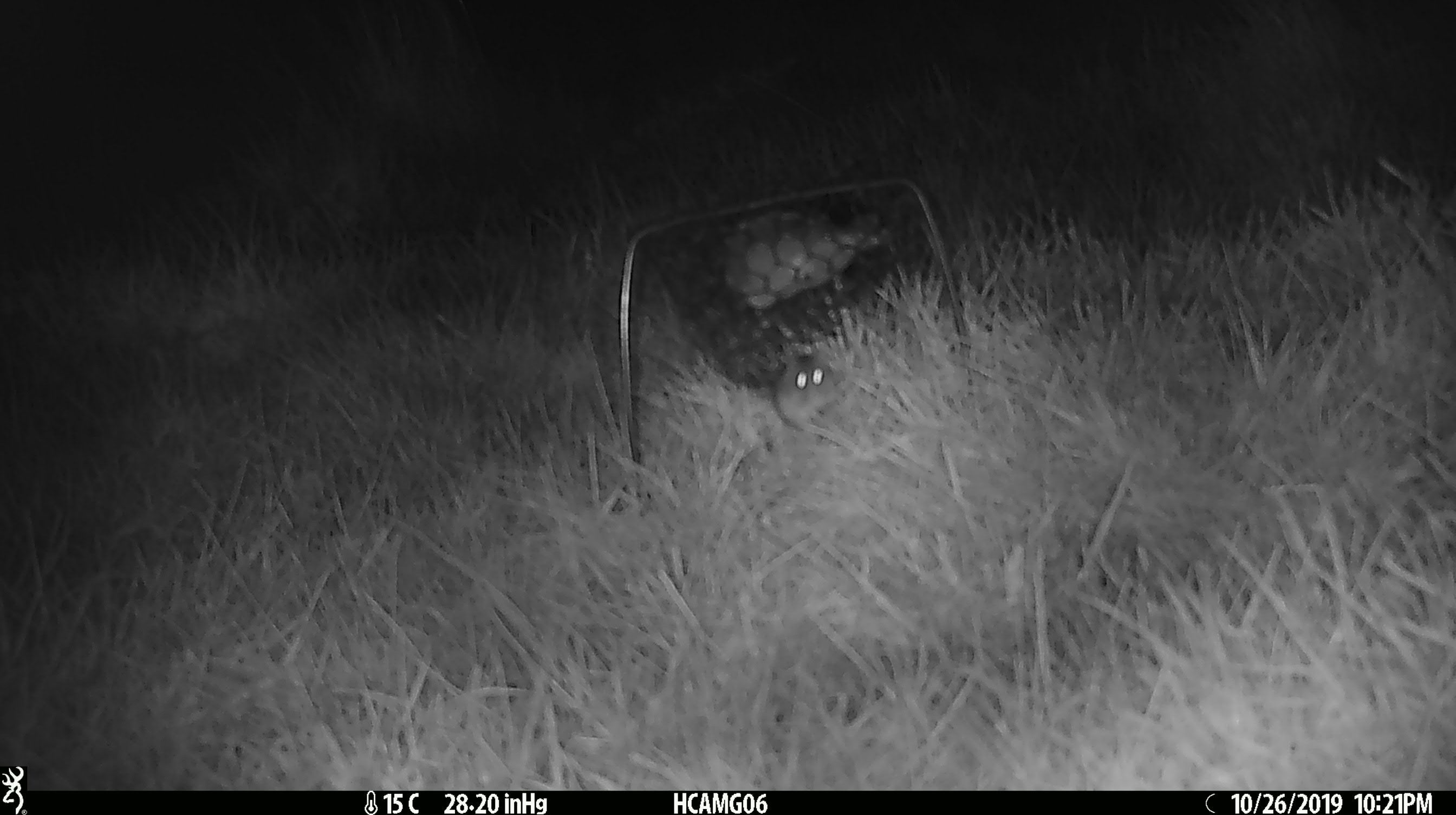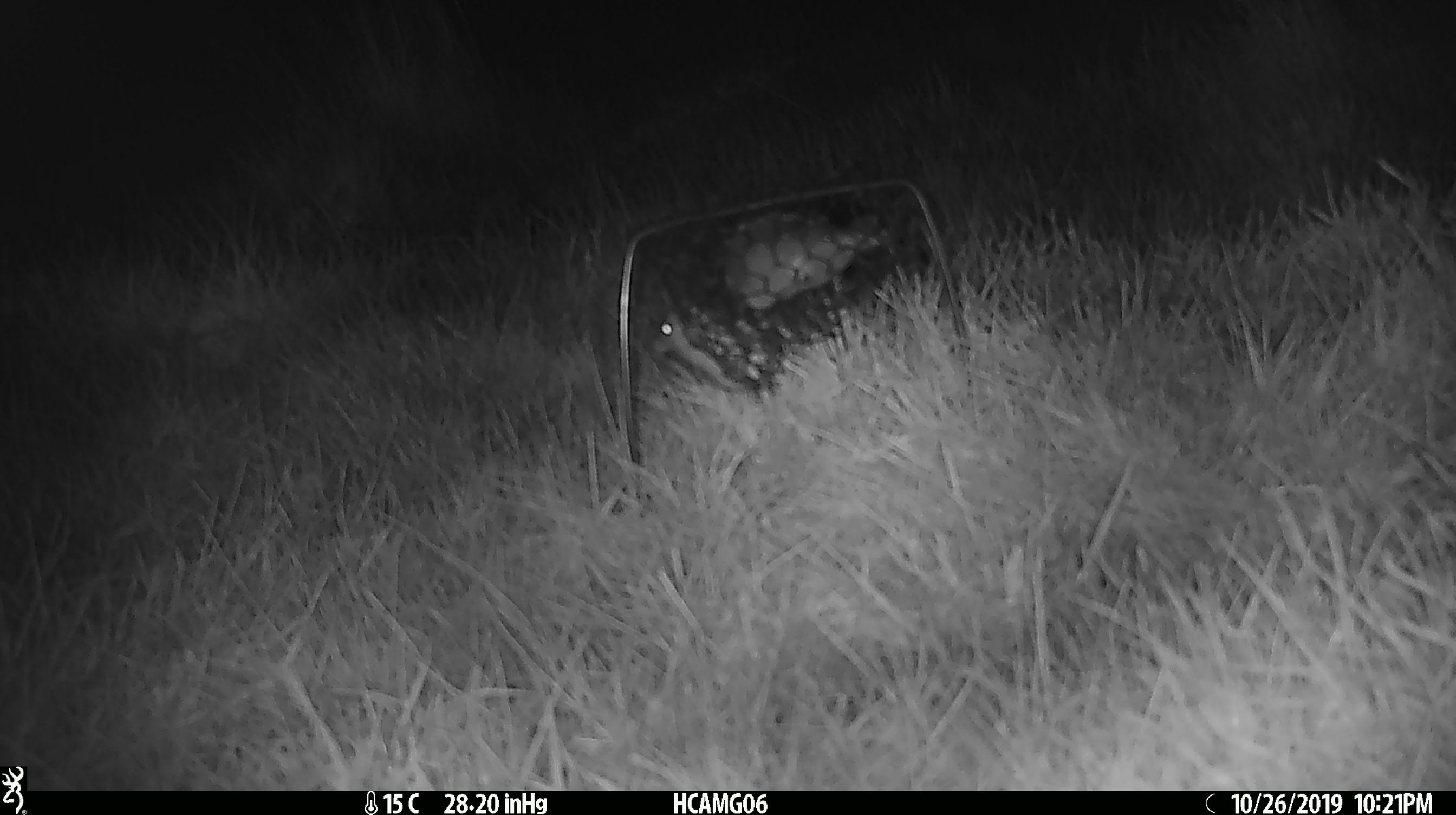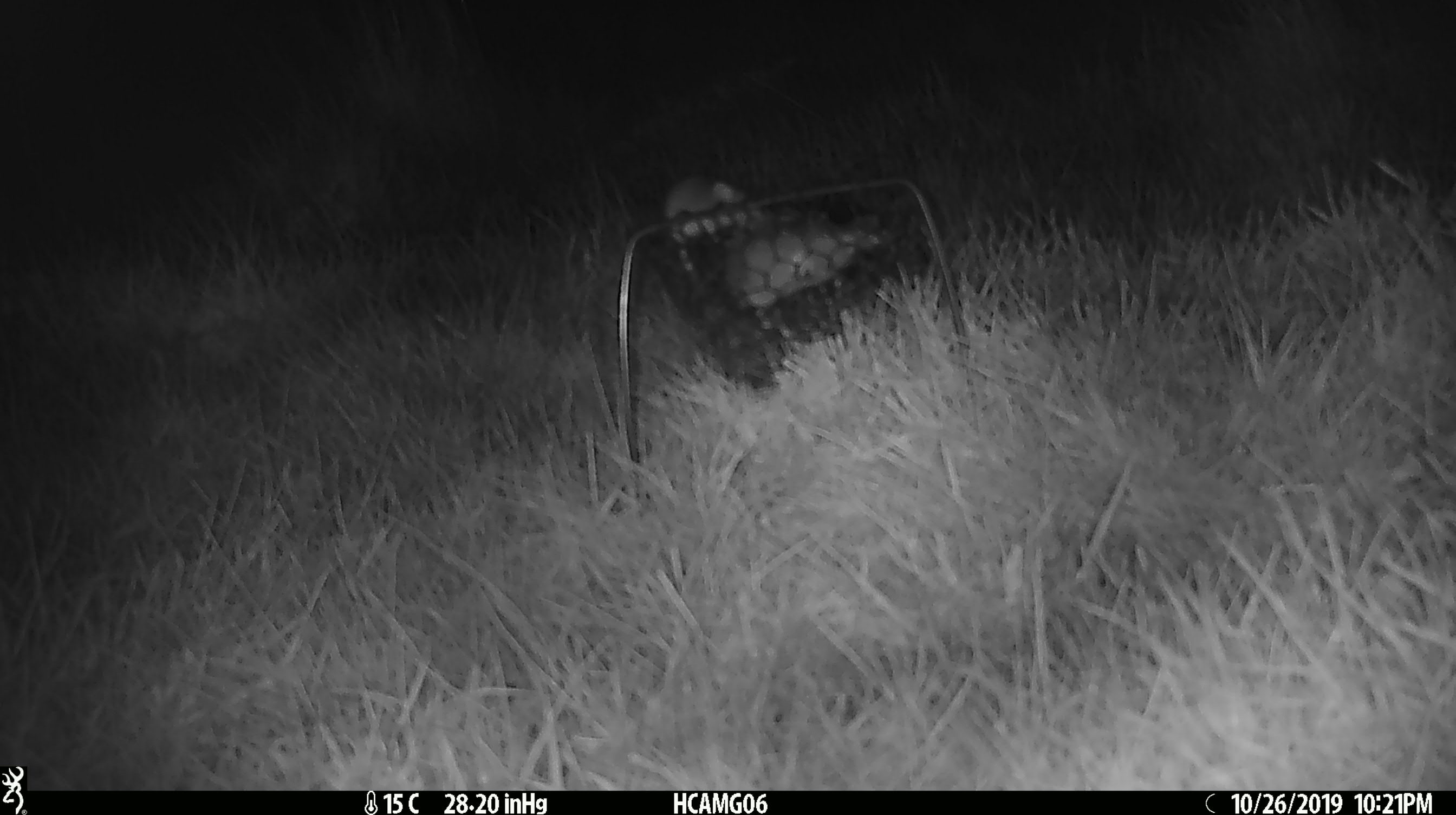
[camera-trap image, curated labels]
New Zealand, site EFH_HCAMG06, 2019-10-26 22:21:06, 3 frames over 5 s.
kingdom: Animalia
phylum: Chordata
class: Mammalia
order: Rodentia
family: Muridae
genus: Mus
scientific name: Mus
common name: mouse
Mouse (Mus).